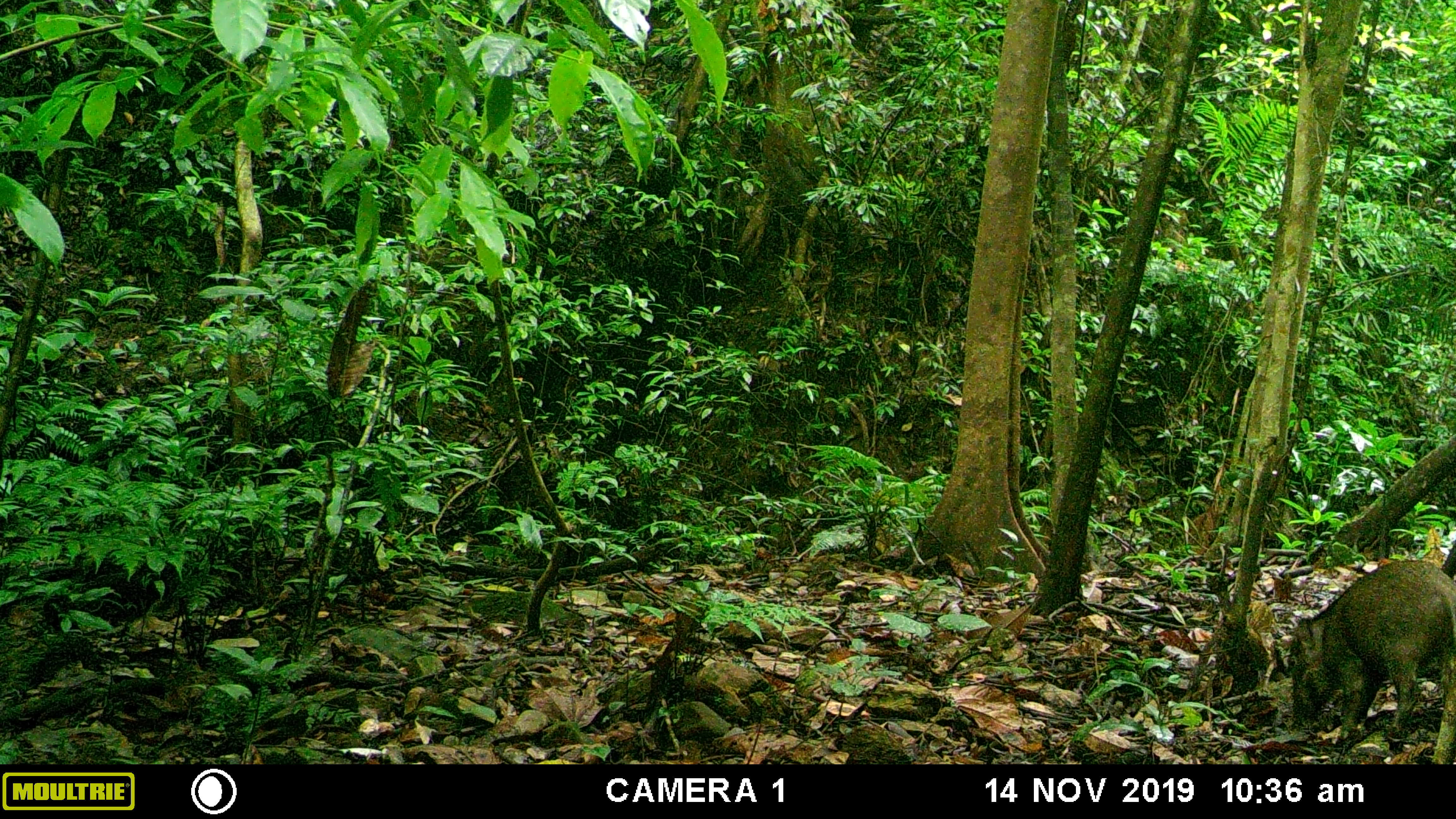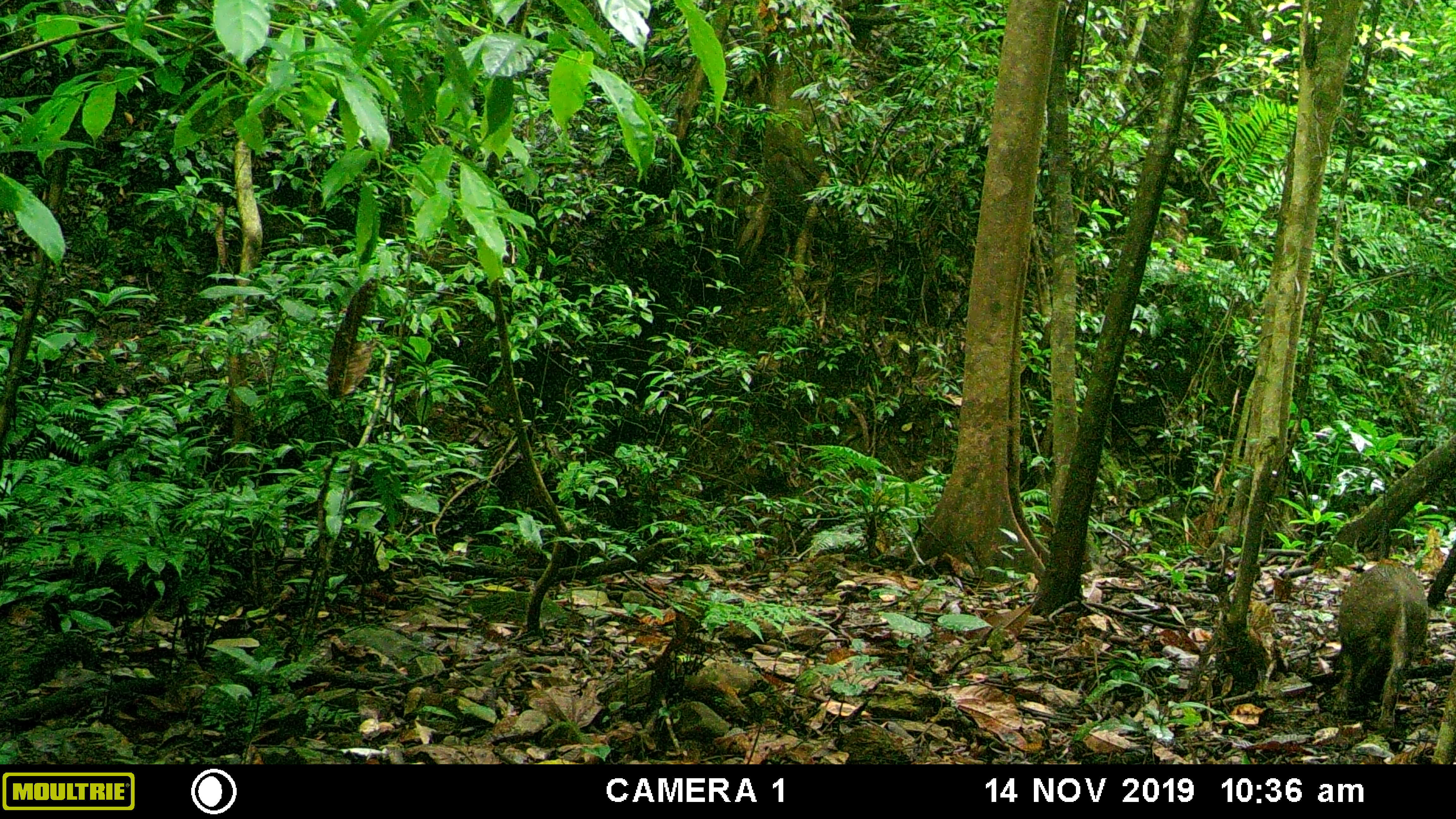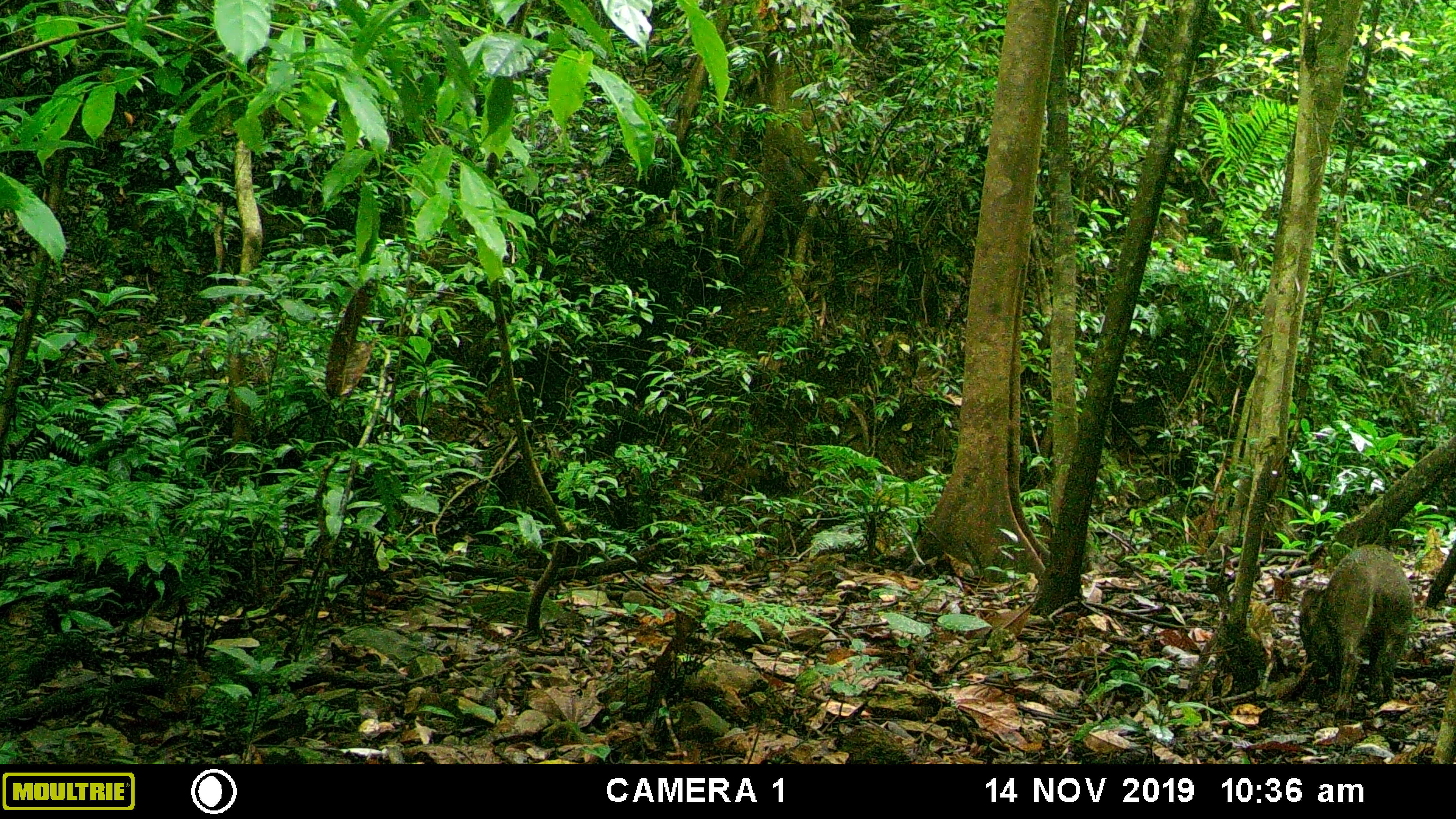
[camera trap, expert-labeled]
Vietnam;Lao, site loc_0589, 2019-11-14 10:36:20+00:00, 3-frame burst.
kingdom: Animalia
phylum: Chordata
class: Mammalia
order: Artiodactyla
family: Suidae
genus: Sus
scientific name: Sus scrofa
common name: eurasian wild pig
Eurasian wild pig (Sus scrofa). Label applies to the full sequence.